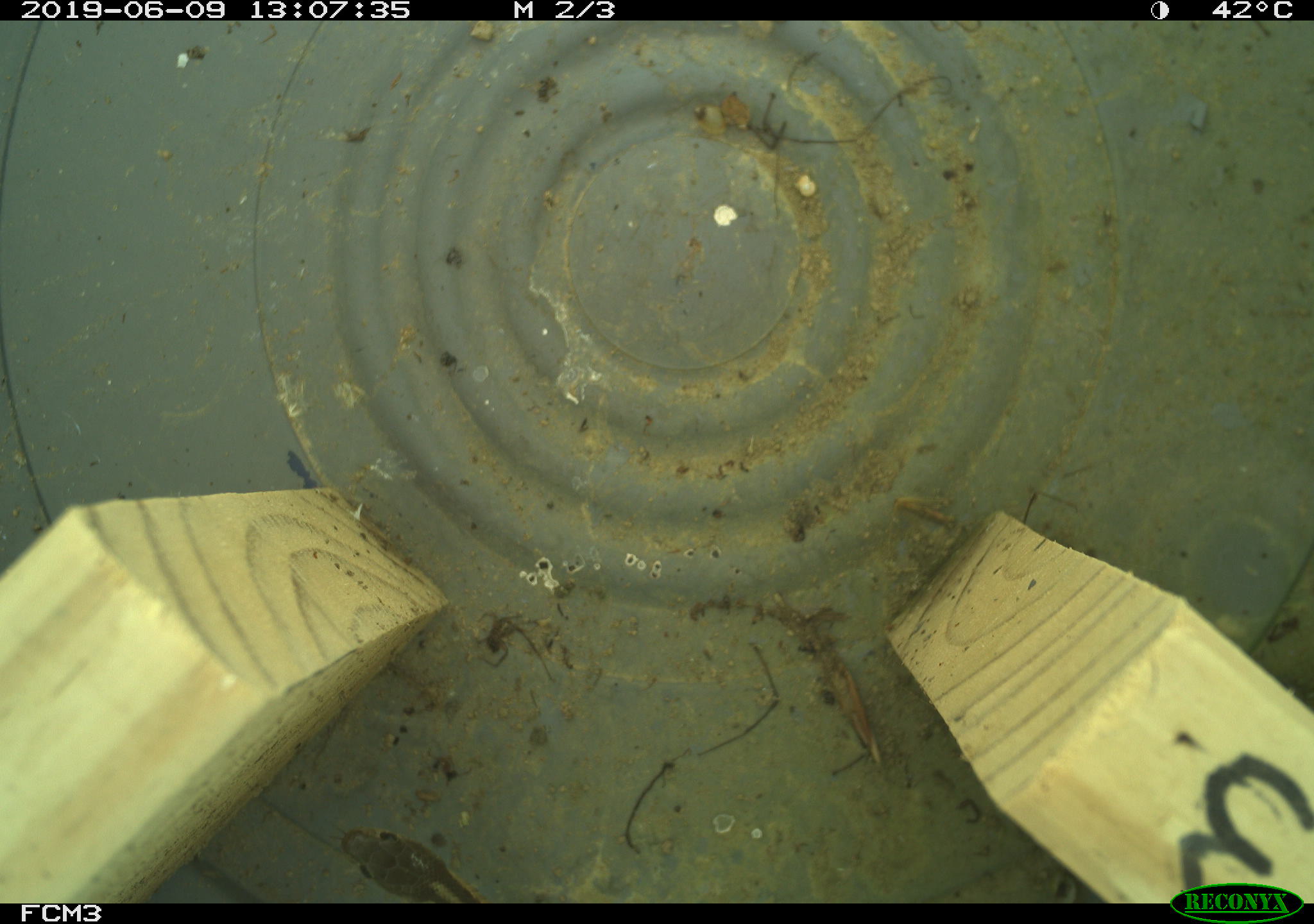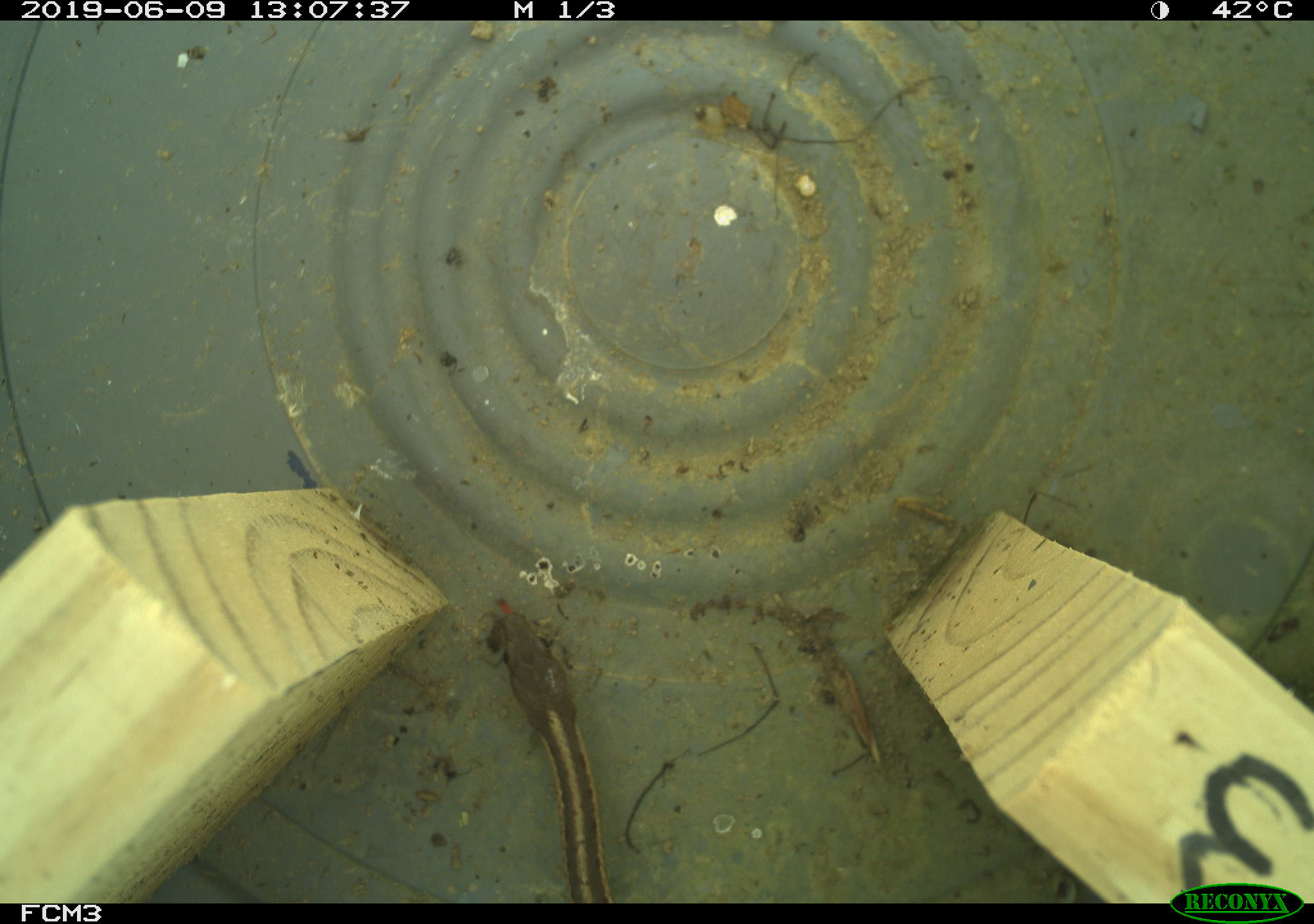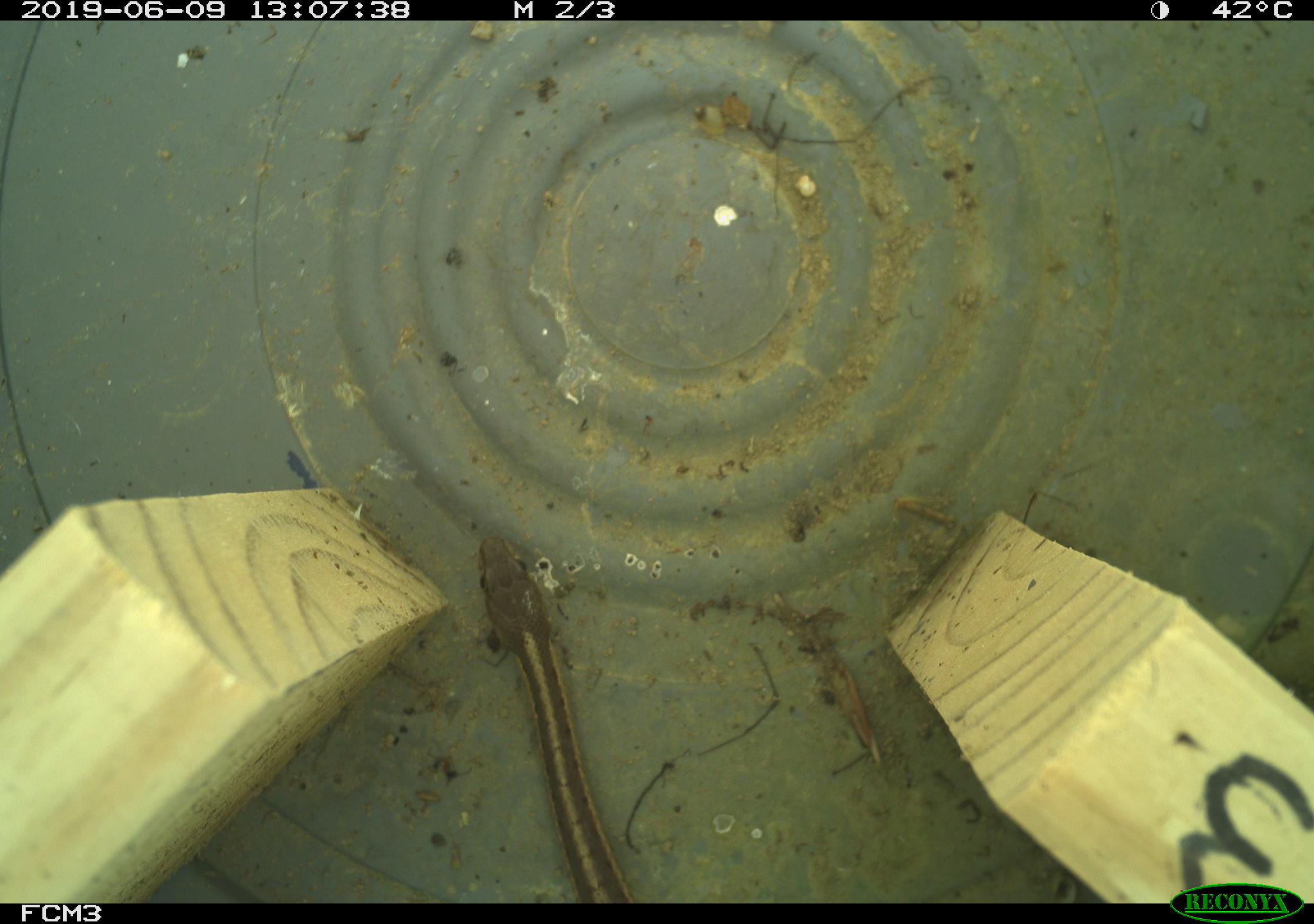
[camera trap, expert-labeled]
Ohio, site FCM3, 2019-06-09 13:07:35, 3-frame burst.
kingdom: Animalia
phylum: Chordata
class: Reptilia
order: Squamata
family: Colubridae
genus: Thamnophis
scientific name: Thamnophis sirtalis sirtalis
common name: eastern gartersnake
Eastern gartersnake (Thamnophis sirtalis sirtalis).